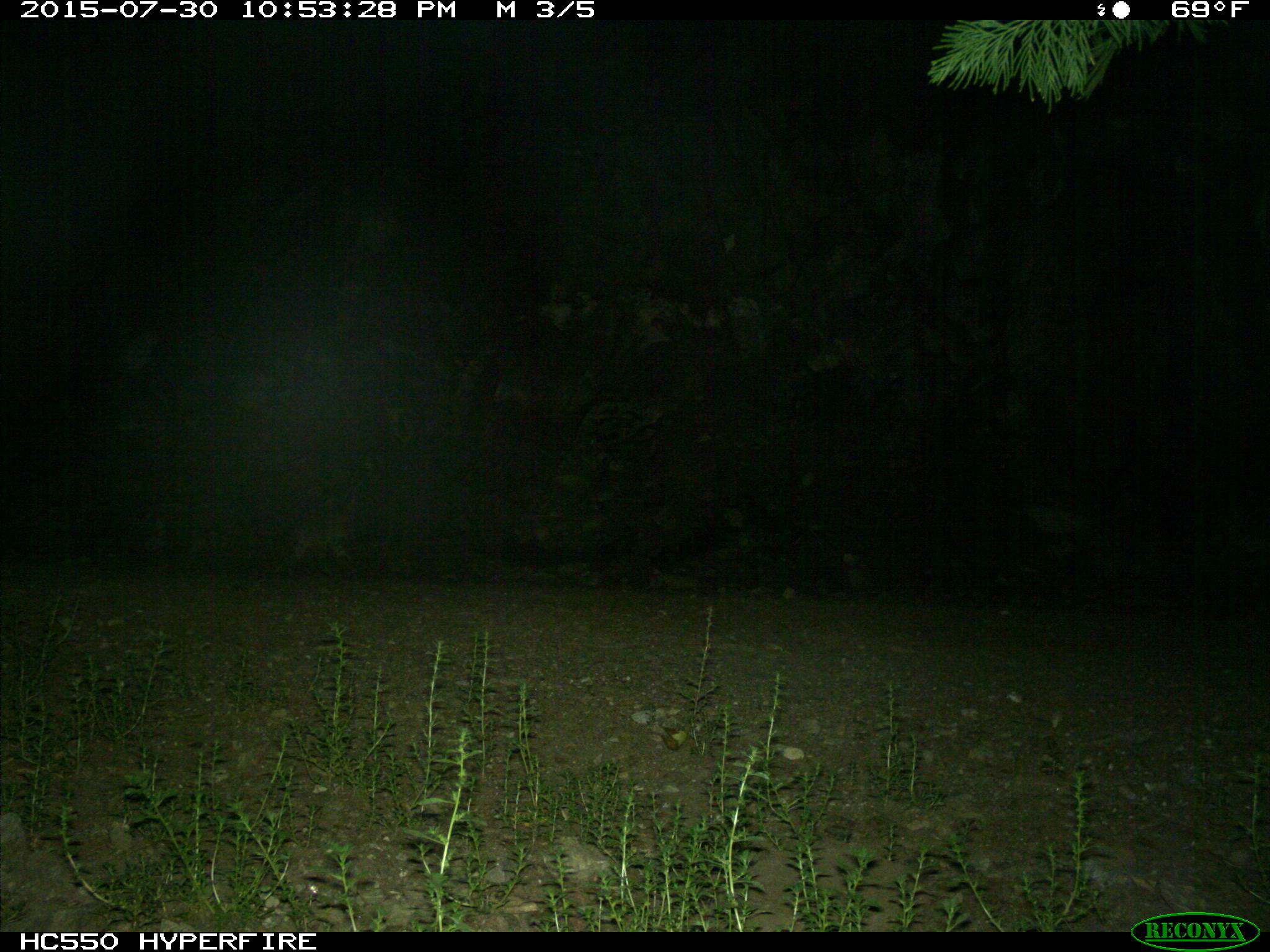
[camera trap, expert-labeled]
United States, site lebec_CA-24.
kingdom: Animalia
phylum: Chordata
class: Mammalia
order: Carnivora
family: Felidae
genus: Lynx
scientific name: Lynx rufus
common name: bobcat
Lynx rufus (bobcat).